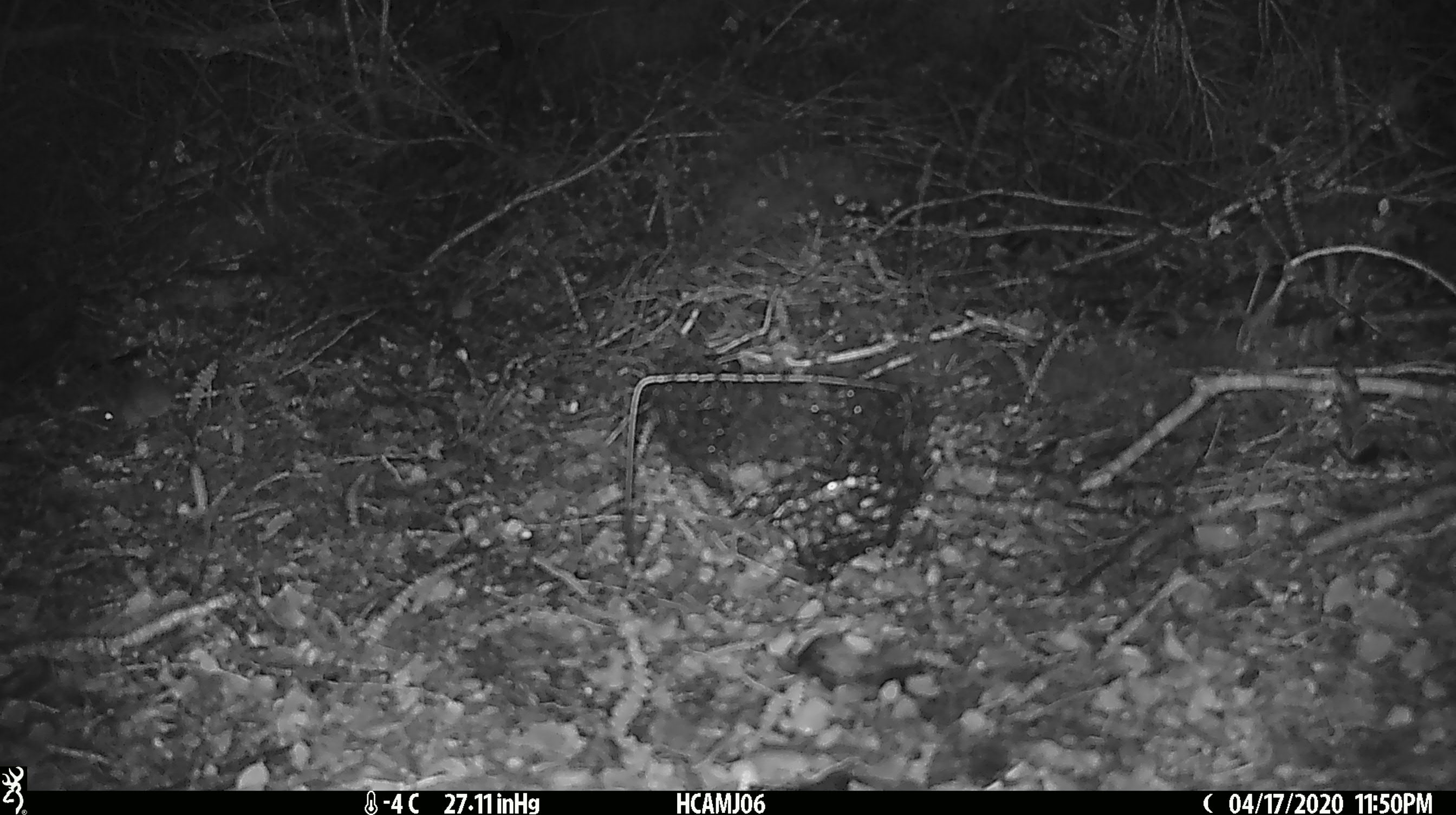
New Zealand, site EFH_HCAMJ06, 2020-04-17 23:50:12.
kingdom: Animalia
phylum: Chordata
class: Mammalia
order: Rodentia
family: Muridae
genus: Mus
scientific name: Mus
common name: mouse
Mouse (Mus).